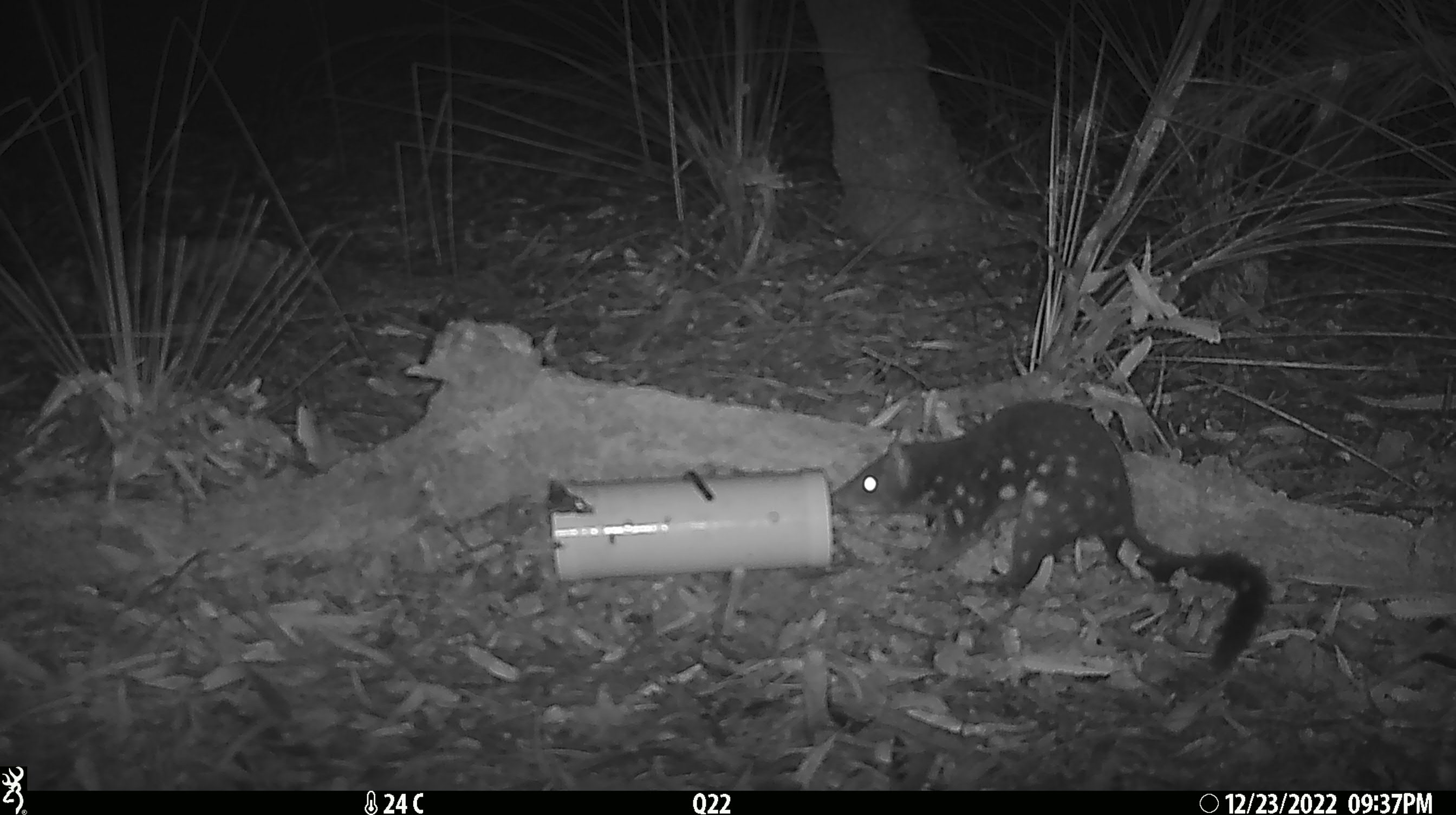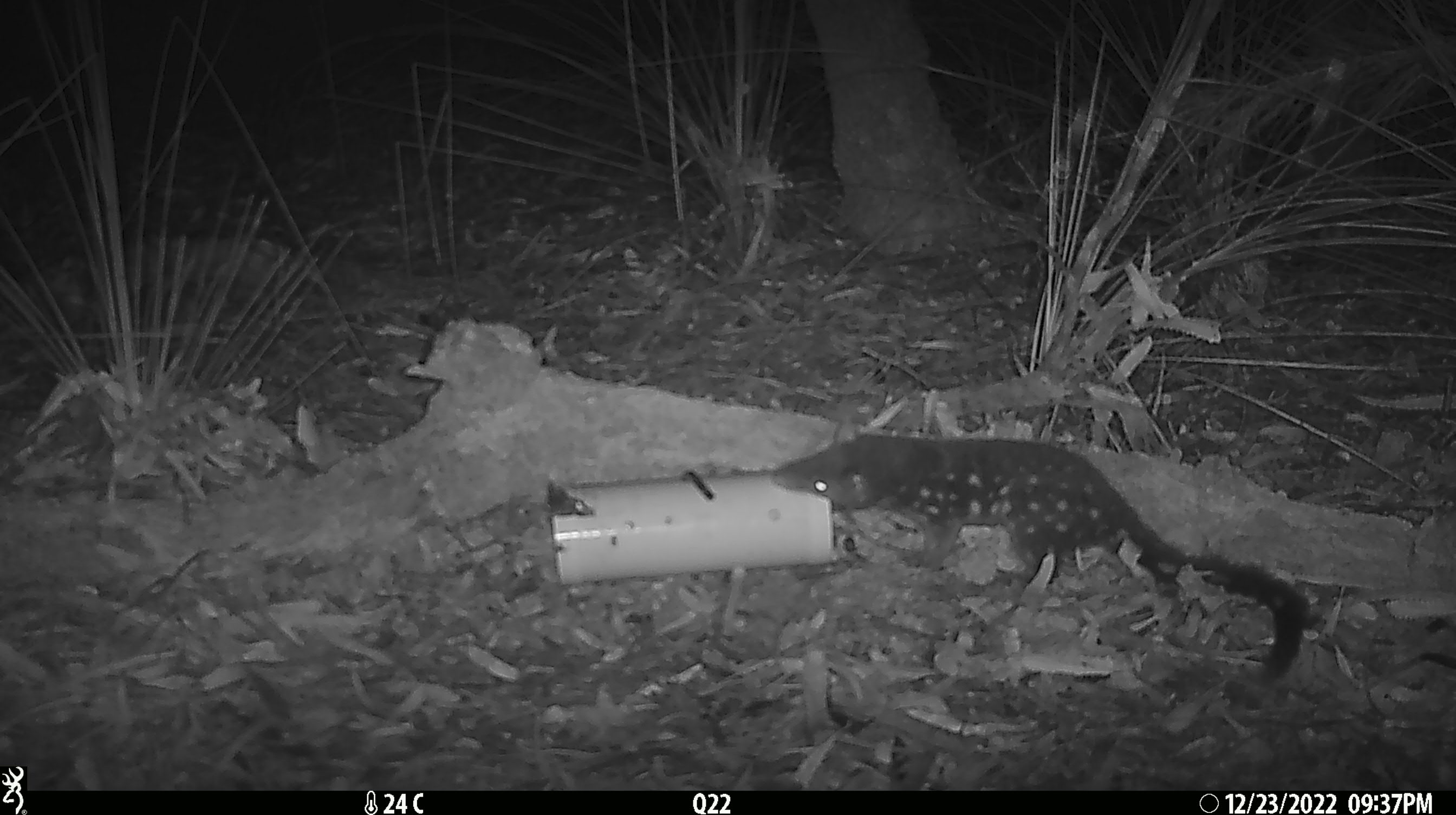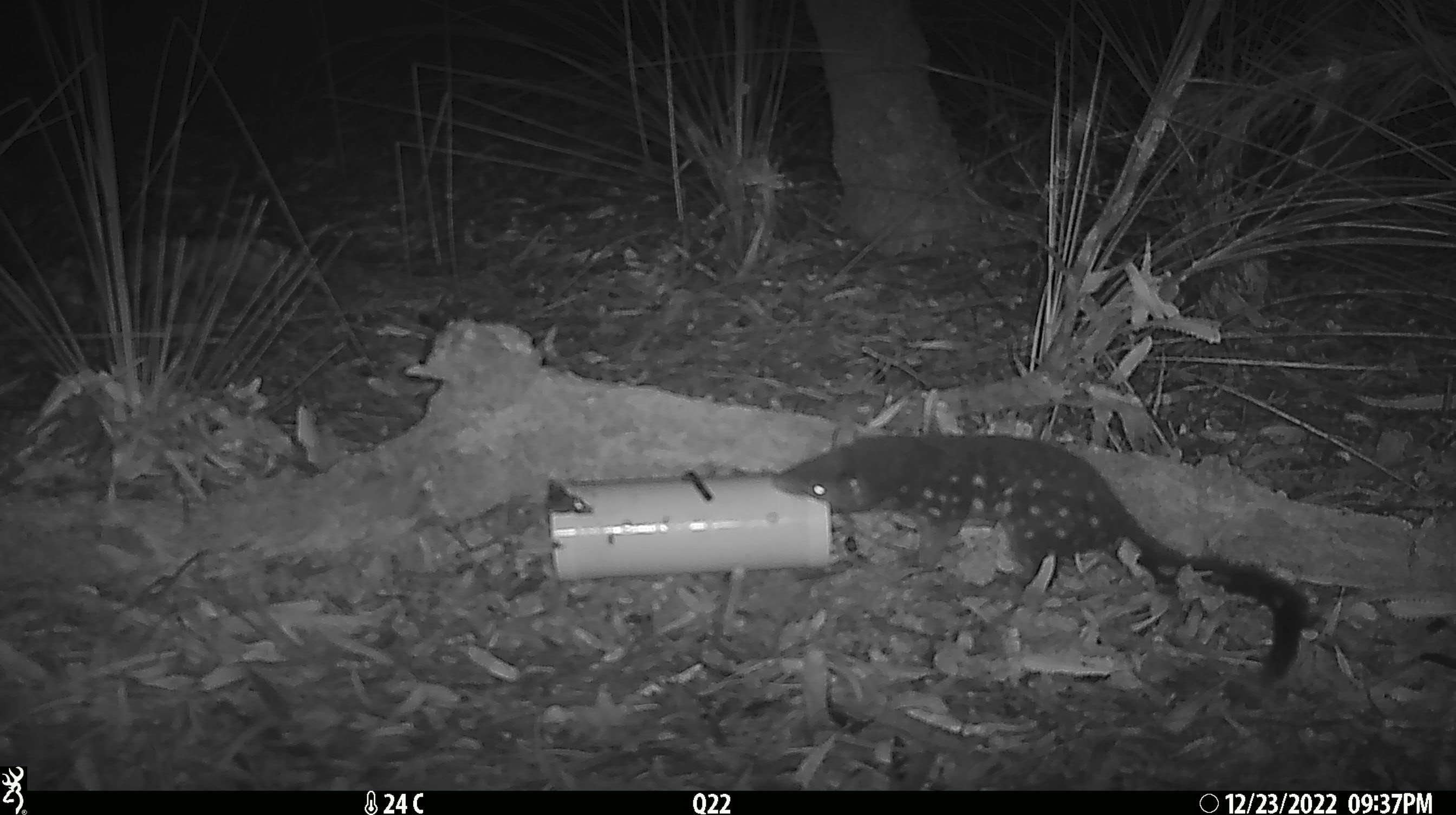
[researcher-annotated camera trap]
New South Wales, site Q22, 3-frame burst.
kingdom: Animalia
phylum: Chordata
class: Mammalia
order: Dasyuromorphia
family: Dasyuridae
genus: Dasyurus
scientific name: Dasyurus maculatus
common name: spotted-tailed quoll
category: quoll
Quoll (spotted-tailed quoll) (Dasyurus maculatus).